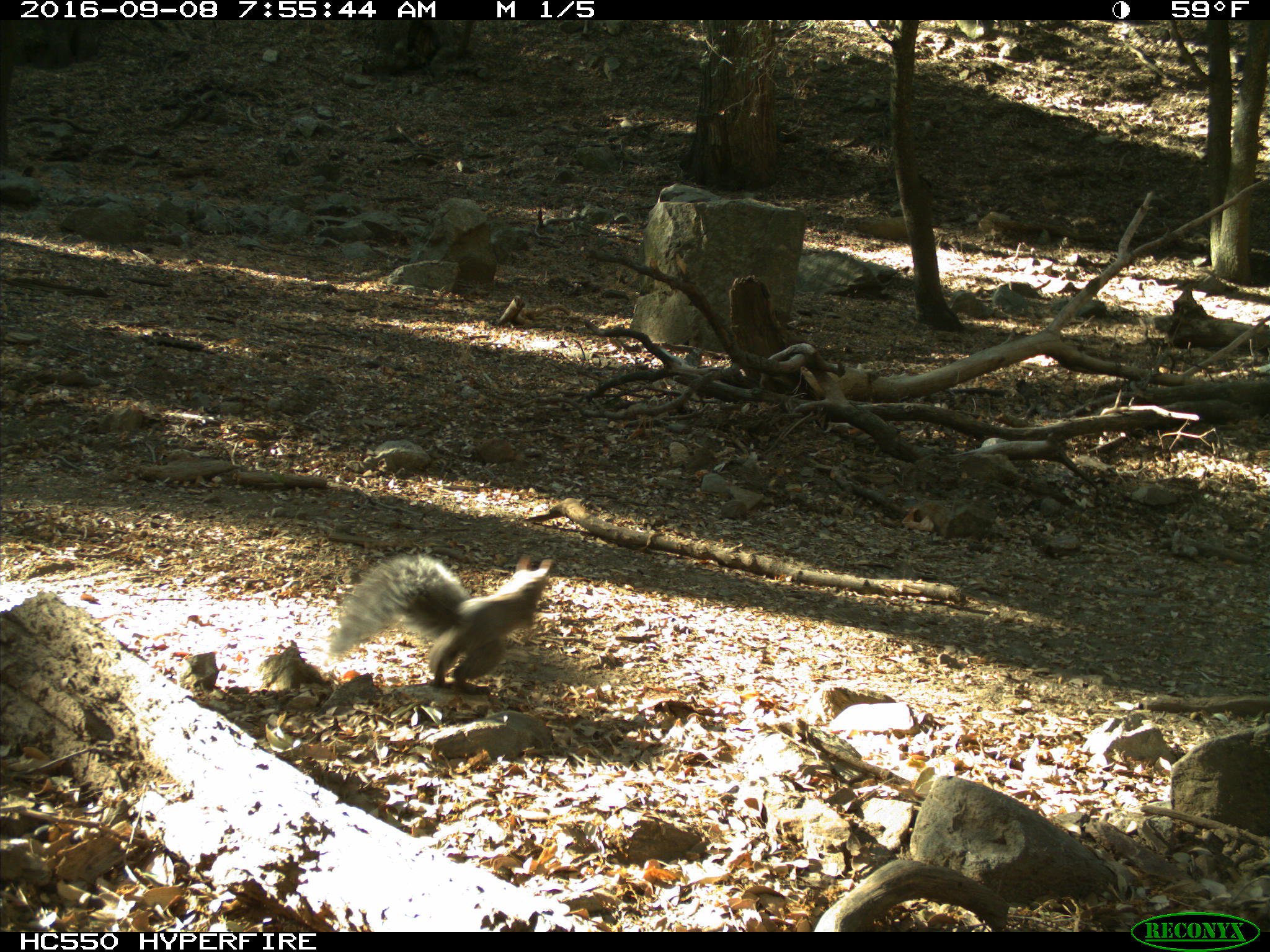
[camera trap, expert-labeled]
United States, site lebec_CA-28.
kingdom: Animalia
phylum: Chordata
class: Mammalia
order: Rodentia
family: Sciuridae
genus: Sciurus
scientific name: Sciurus carolinensis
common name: eastern gray squirrel